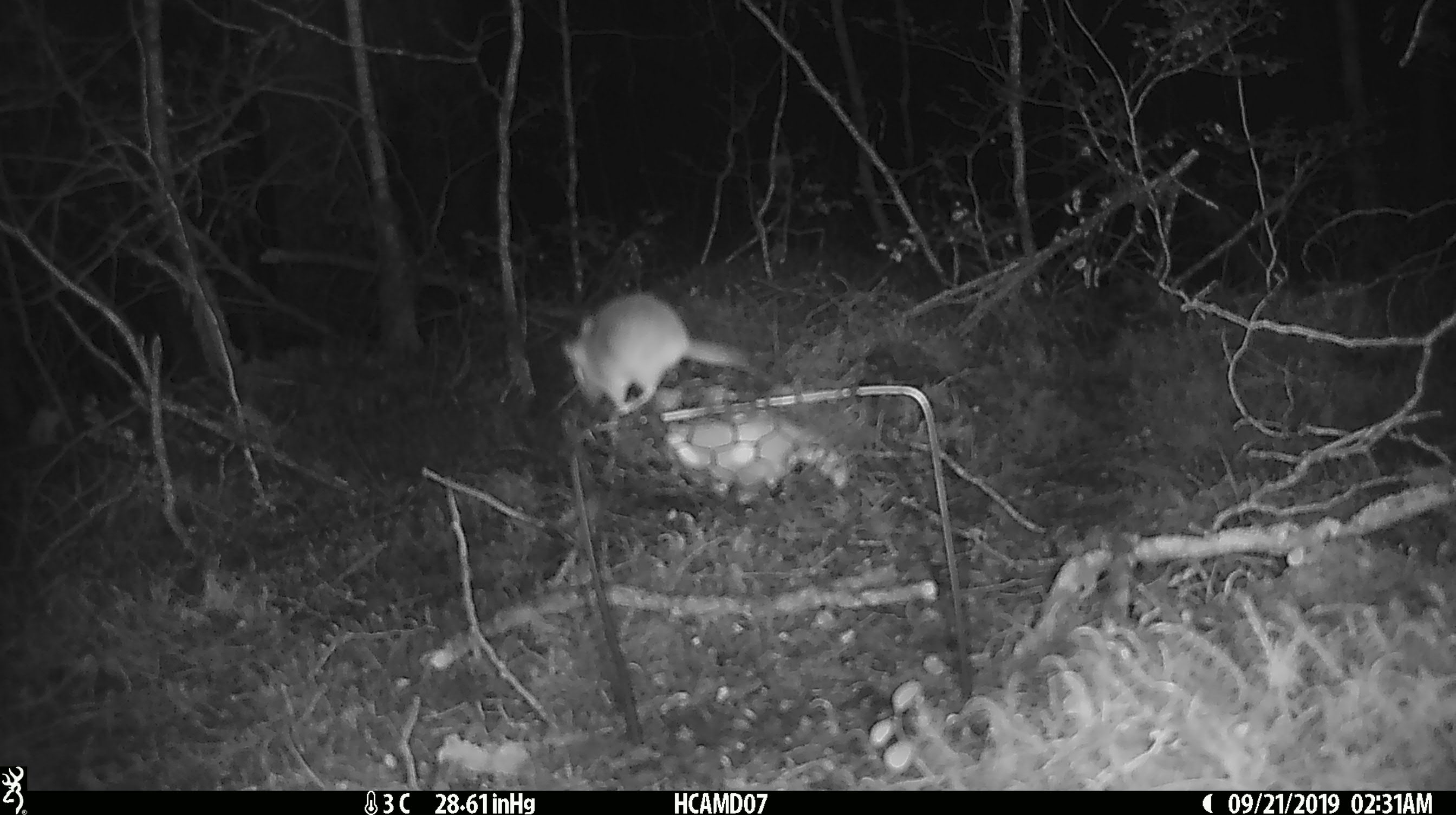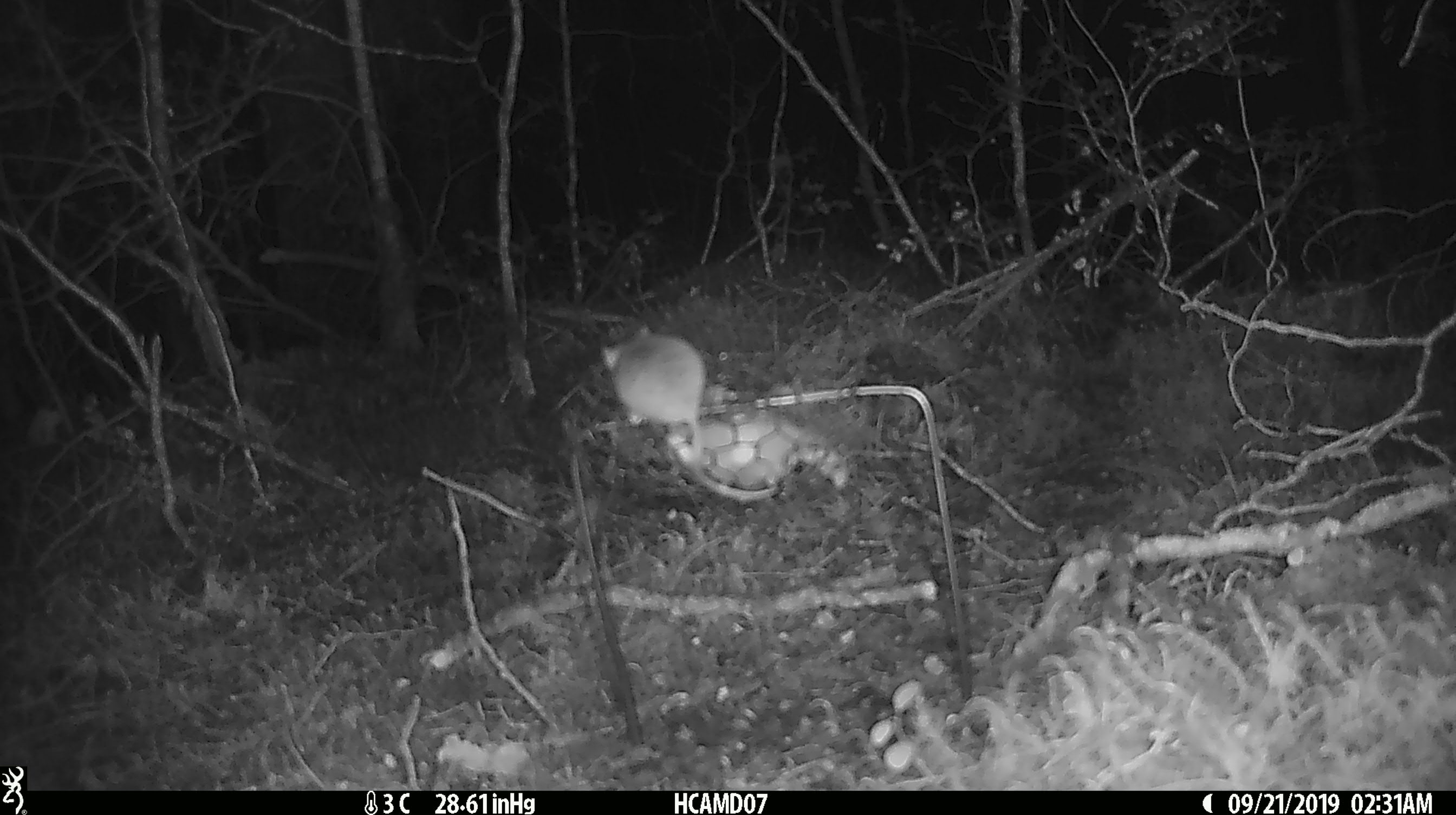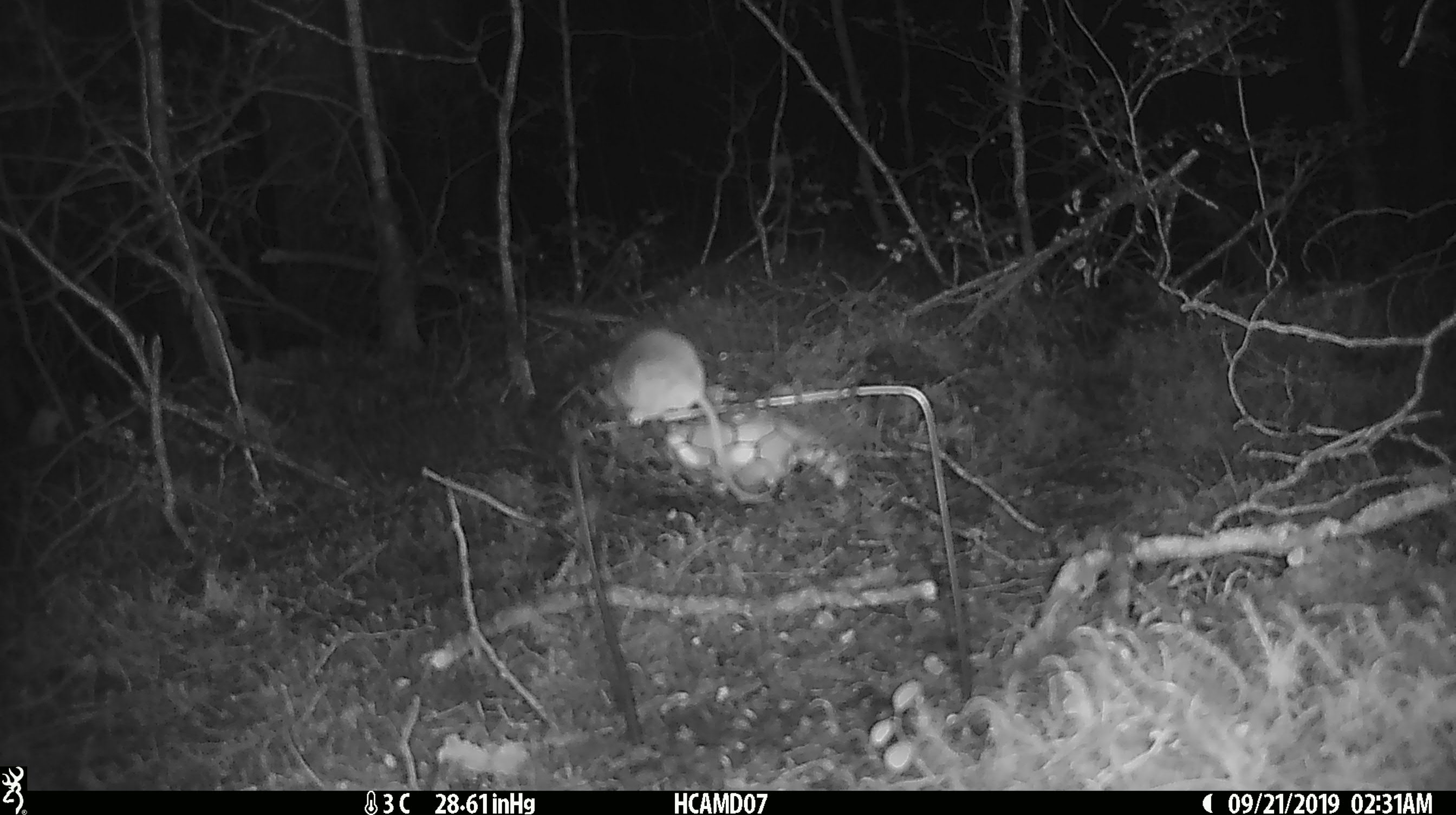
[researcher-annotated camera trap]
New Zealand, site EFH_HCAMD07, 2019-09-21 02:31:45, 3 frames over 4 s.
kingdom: Animalia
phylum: Chordata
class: Mammalia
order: Rodentia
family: Muridae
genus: Mus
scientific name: Mus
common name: mouse